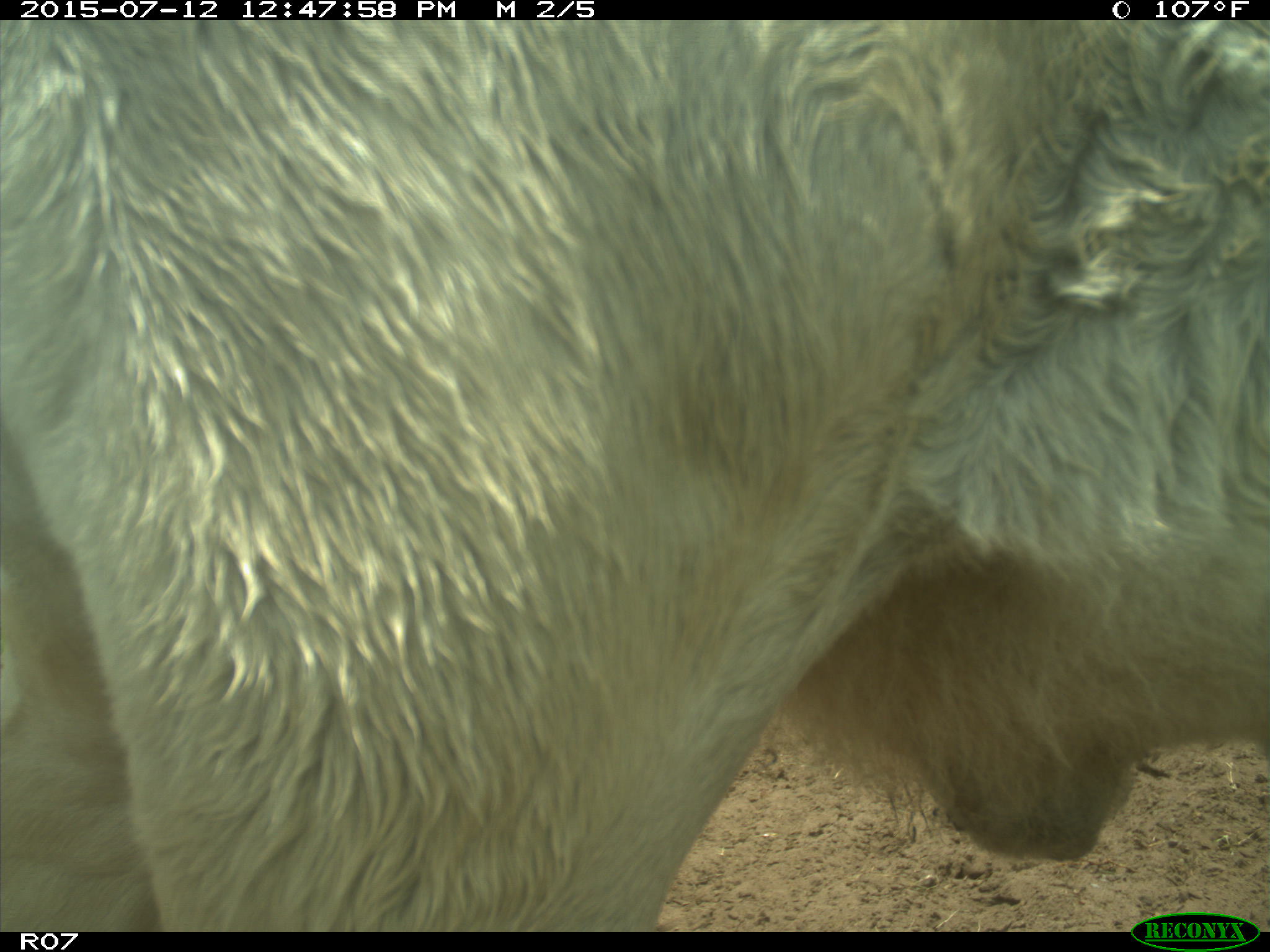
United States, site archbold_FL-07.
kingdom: Animalia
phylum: Chordata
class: Mammalia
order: Artiodactyla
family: Bovidae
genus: Bos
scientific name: Bos taurus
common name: domestic cow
Bos taurus (domestic cow).